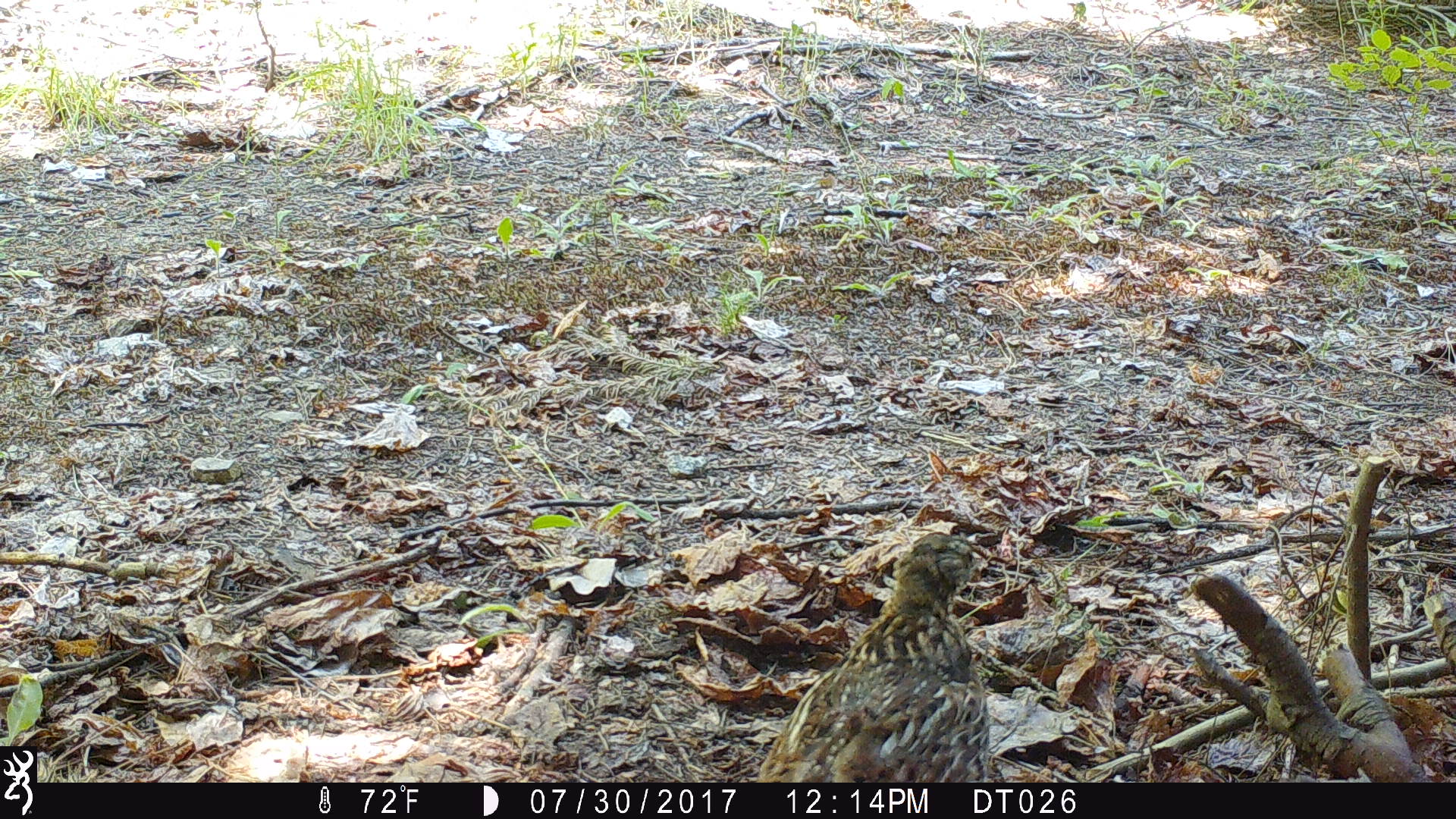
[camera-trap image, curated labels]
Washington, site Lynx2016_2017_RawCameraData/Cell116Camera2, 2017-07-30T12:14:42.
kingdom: Animalia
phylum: Chordata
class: Aves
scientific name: Aves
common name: birds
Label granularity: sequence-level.